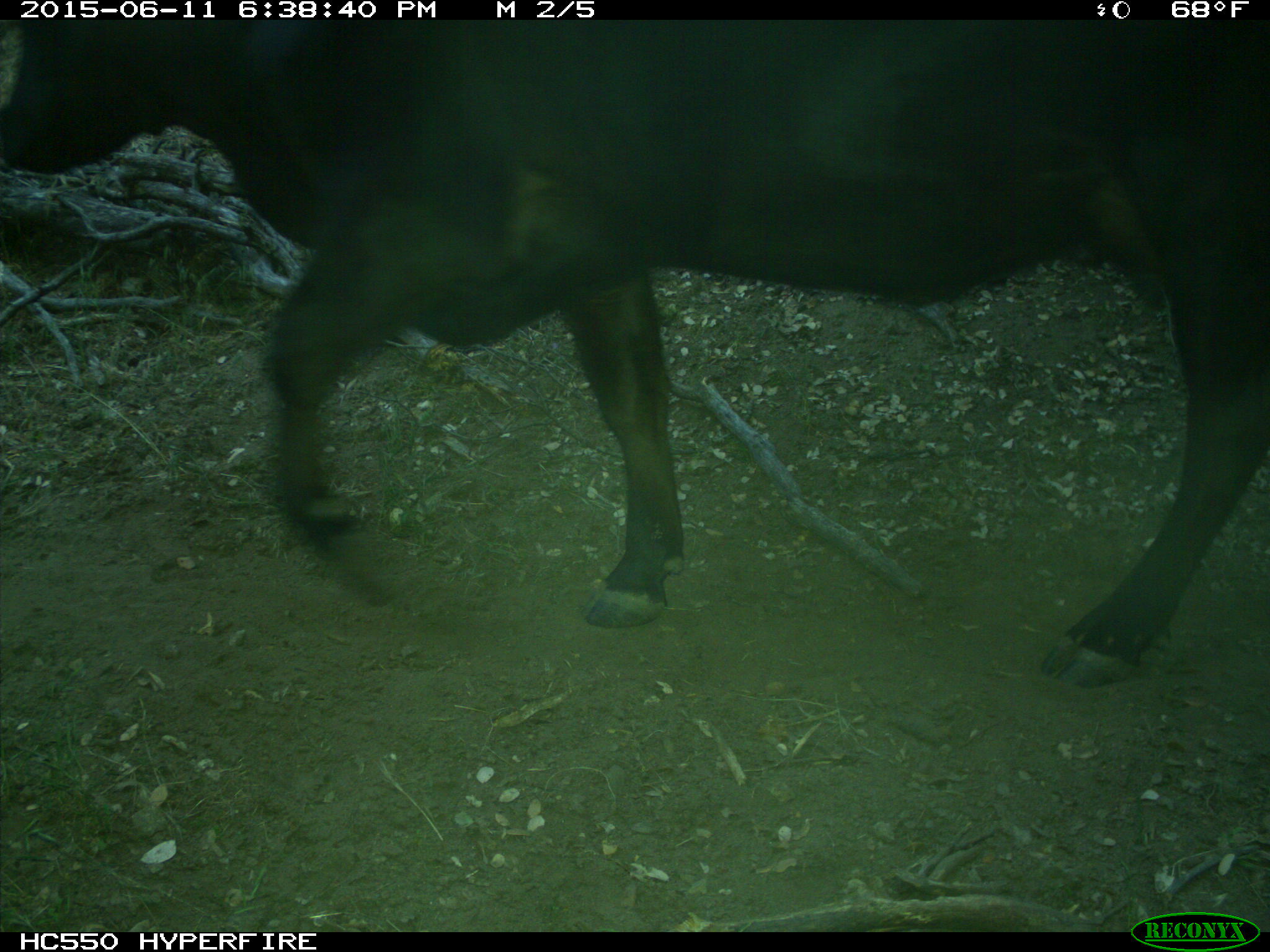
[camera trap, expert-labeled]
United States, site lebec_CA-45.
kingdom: Animalia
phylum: Chordata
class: Mammalia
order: Artiodactyla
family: Bovidae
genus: Bos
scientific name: Bos taurus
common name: domestic cow